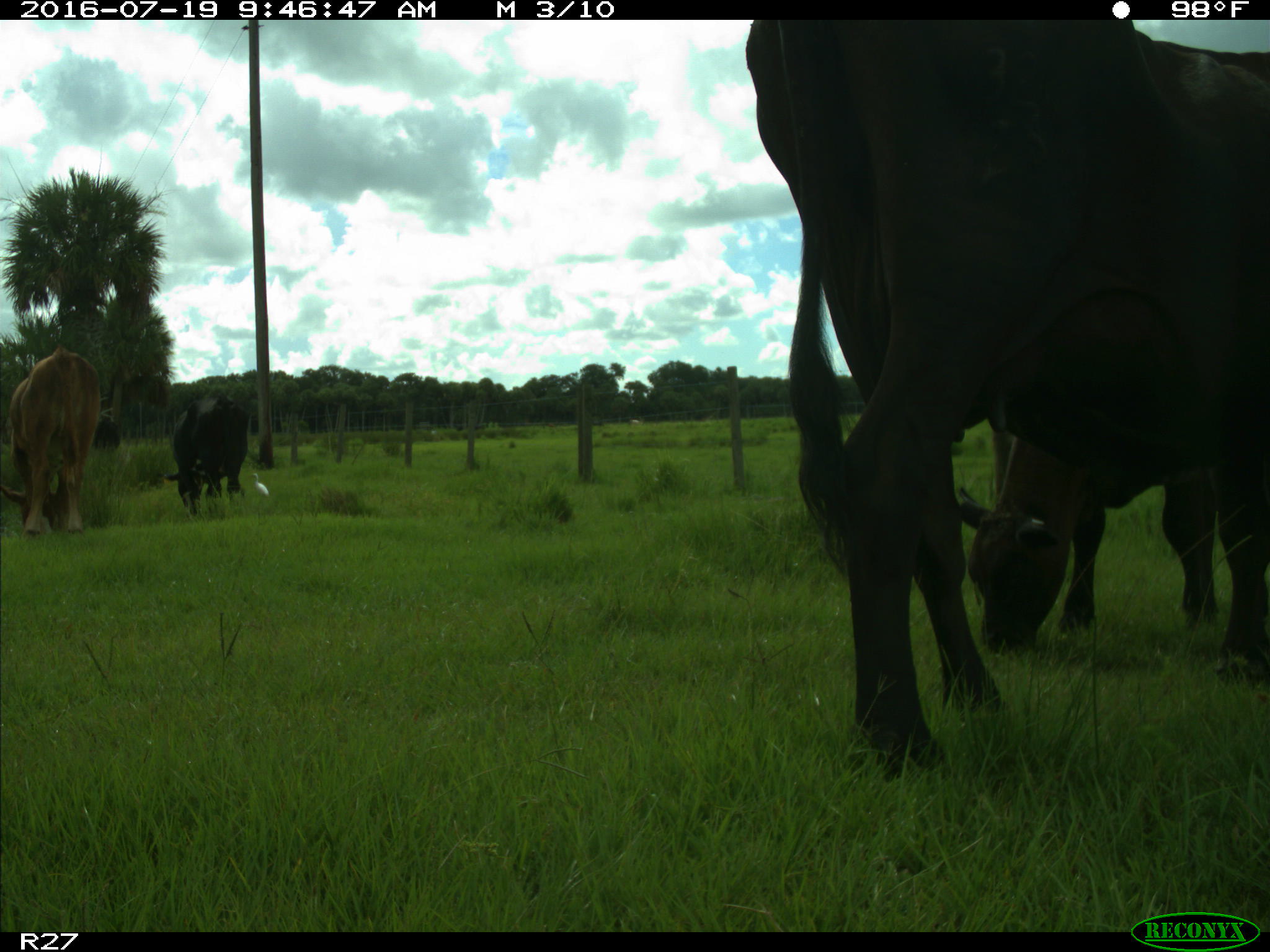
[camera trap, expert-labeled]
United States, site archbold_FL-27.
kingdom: Animalia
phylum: Chordata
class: Mammalia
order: Artiodactyla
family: Bovidae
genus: Bos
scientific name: Bos taurus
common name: domestic cow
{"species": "Bos taurus (domestic cow)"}